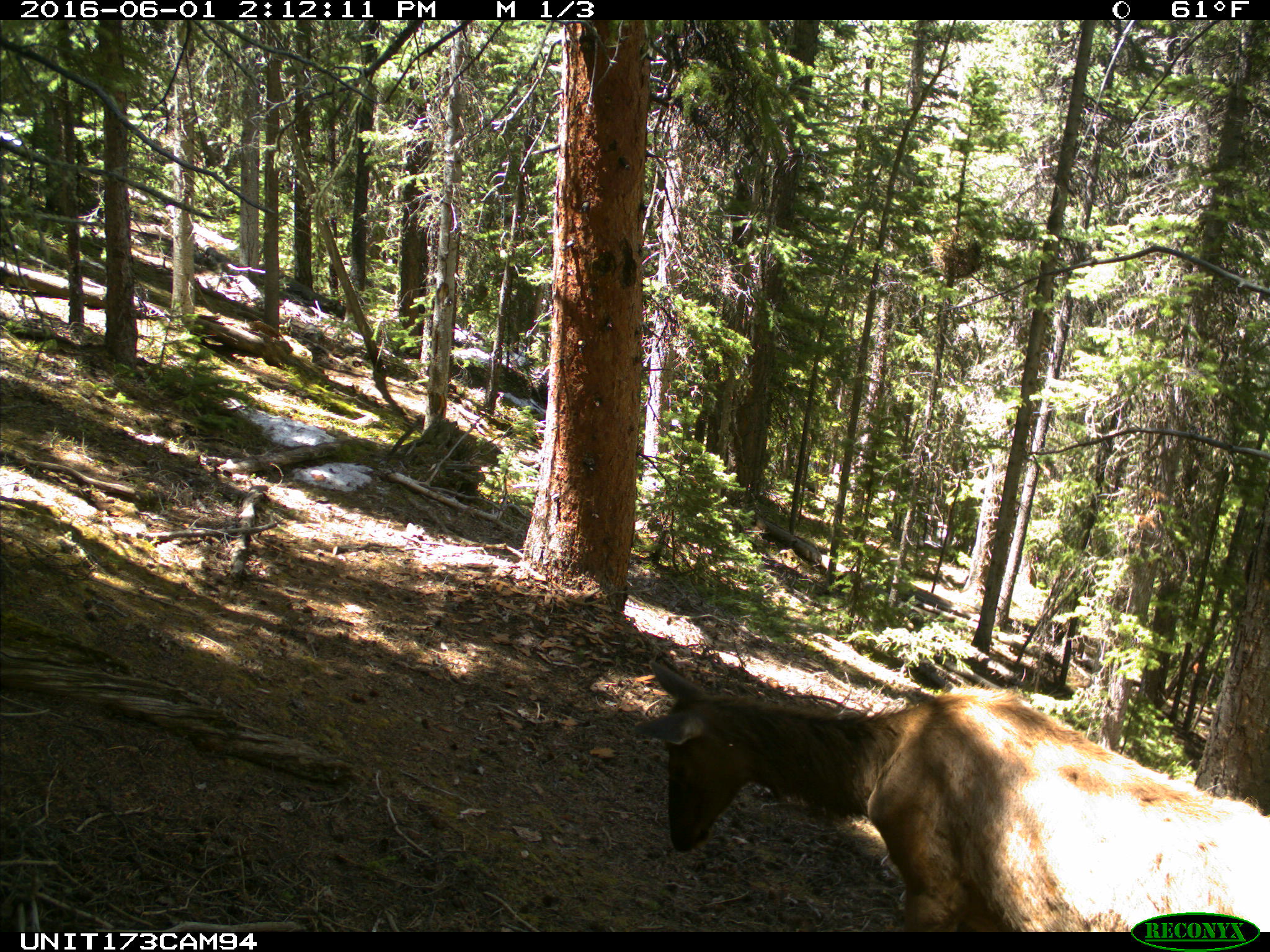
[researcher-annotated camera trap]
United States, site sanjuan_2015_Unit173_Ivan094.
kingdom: Animalia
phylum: Chordata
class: Mammalia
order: Artiodactyla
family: Cervidae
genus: Cervus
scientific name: Cervus elaphus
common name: red deer